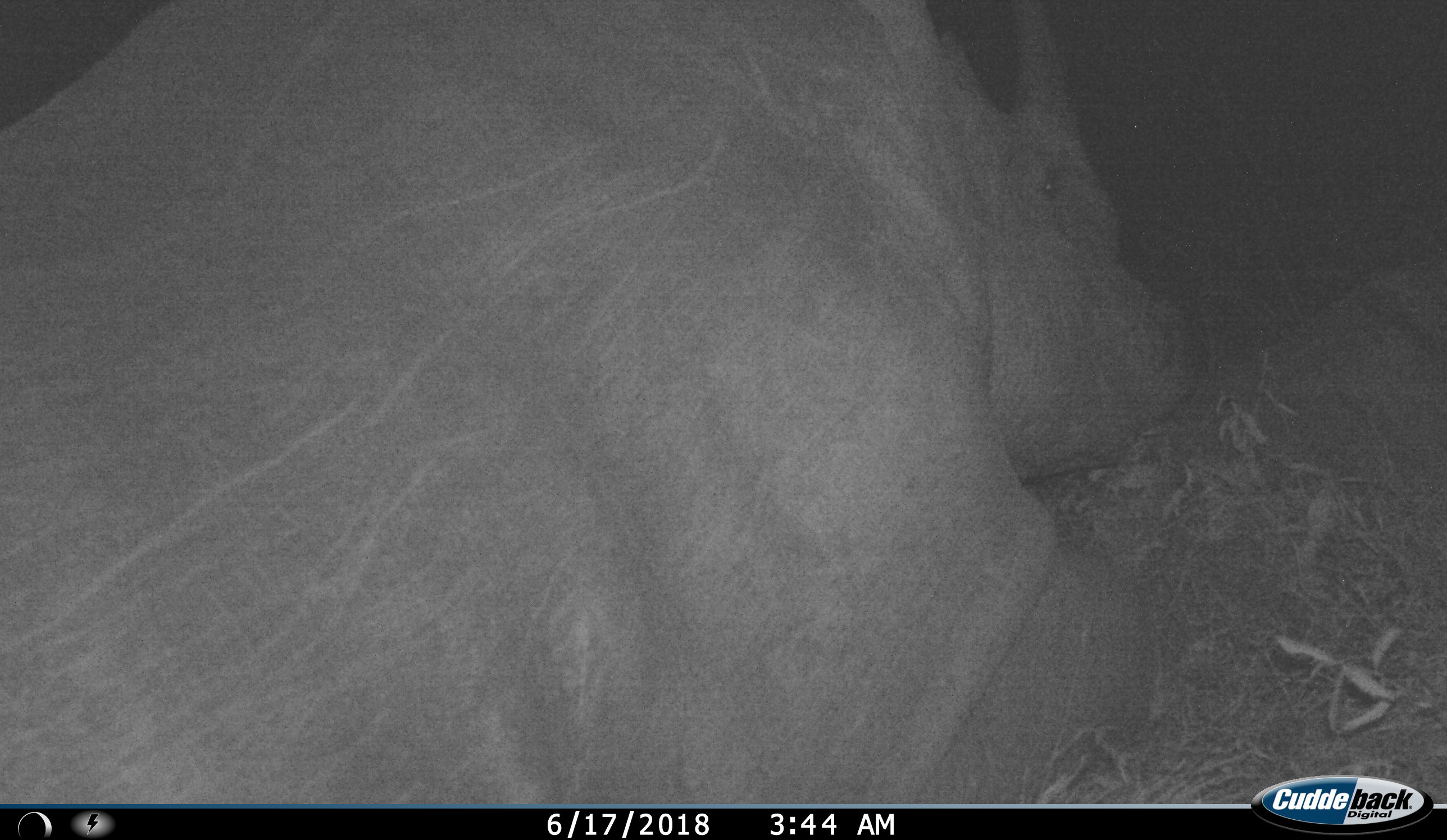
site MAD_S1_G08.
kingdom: Animalia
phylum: Chordata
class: Mammalia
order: Perissodactyla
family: Rhinocerotidae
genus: Ceratotherium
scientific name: Ceratotherium simum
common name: white rhinoceros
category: rhinoceroswhite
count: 1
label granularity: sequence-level